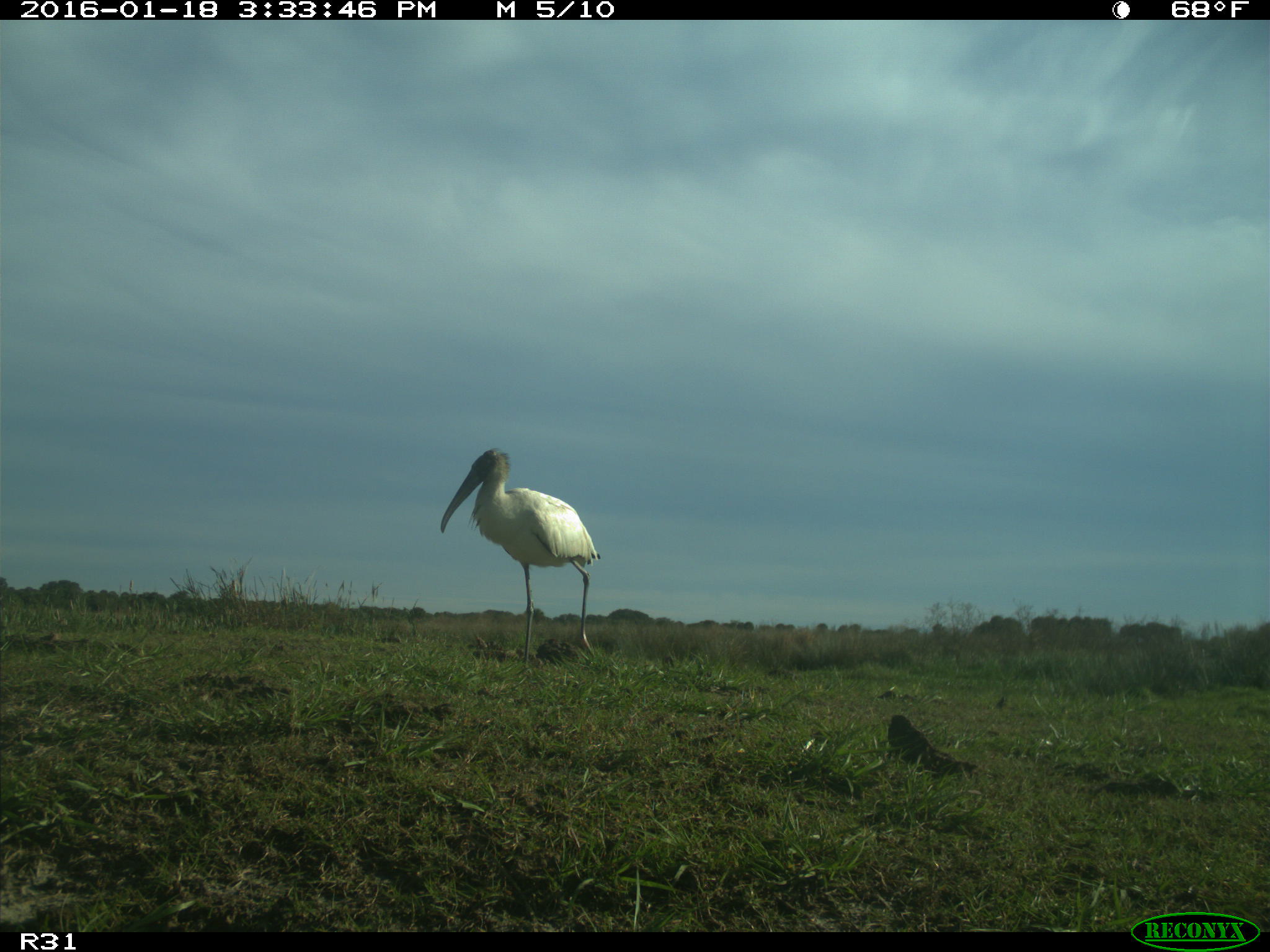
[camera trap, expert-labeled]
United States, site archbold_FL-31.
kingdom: Animalia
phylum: Chordata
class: Aves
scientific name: Aves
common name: birds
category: unidentified bird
Unidentified bird (birds) (Aves).